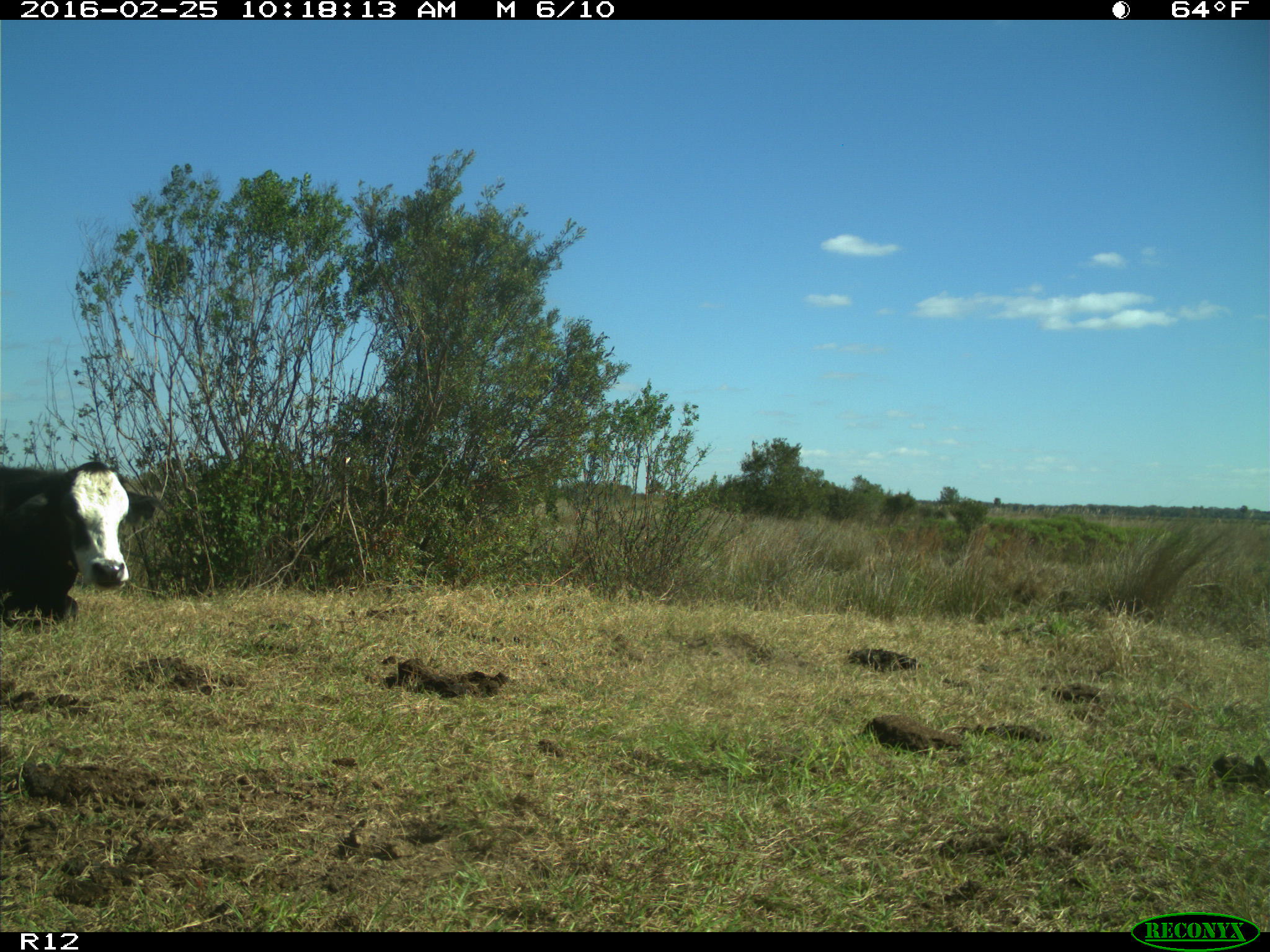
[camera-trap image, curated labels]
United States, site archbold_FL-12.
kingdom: Animalia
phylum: Chordata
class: Mammalia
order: Artiodactyla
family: Bovidae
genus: Bos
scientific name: Bos taurus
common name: domestic cow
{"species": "Bos taurus (domestic cow)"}